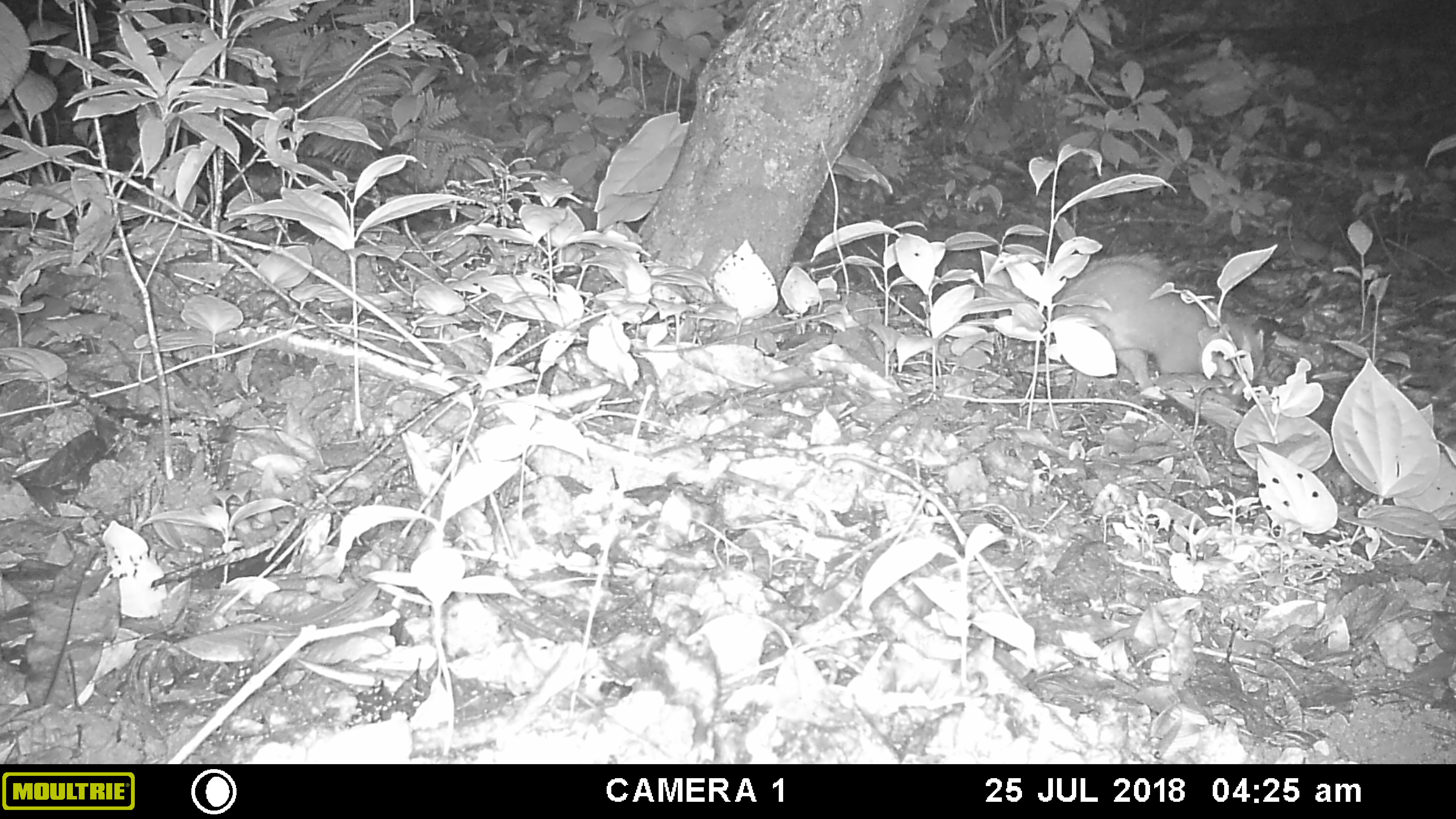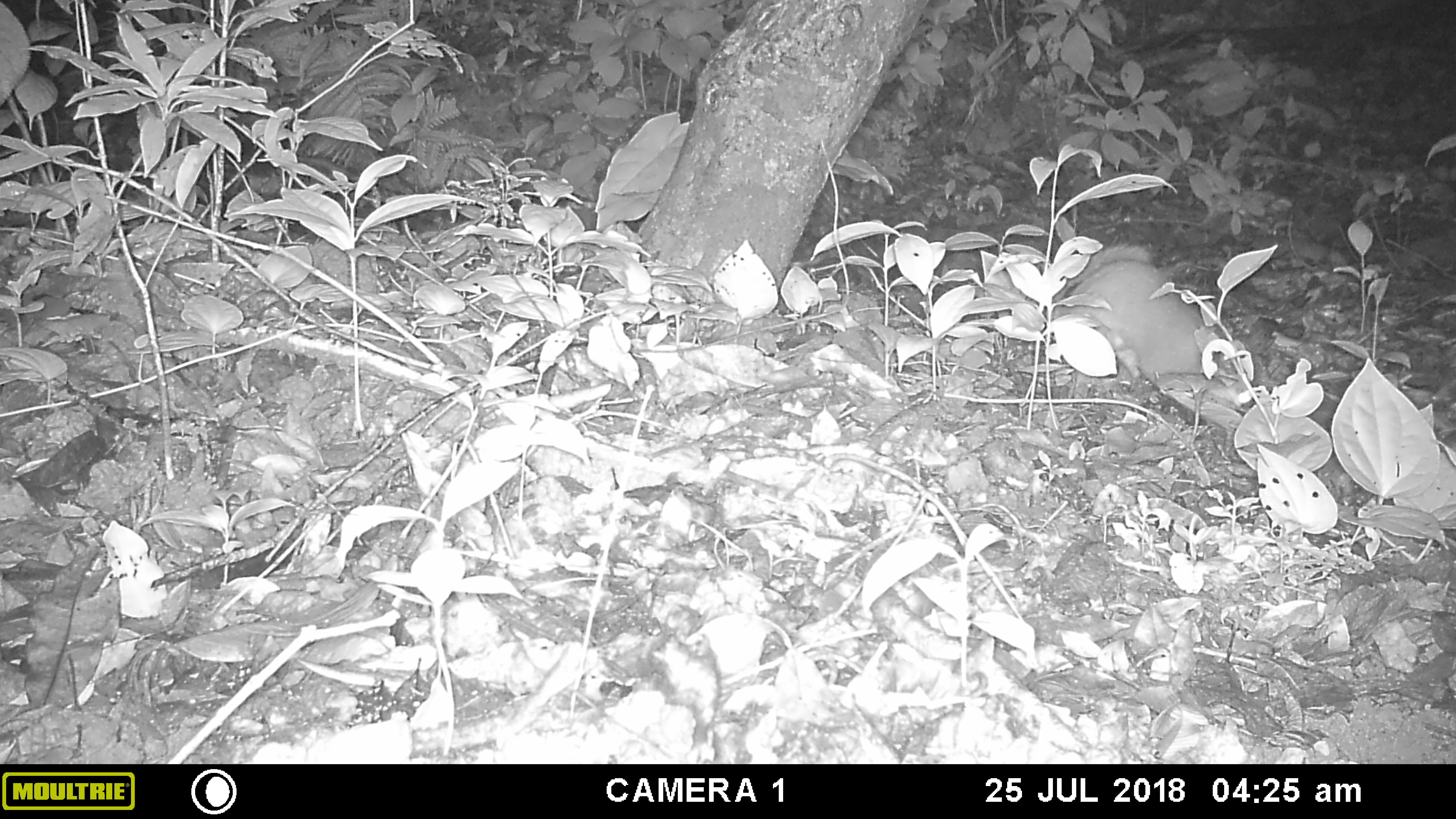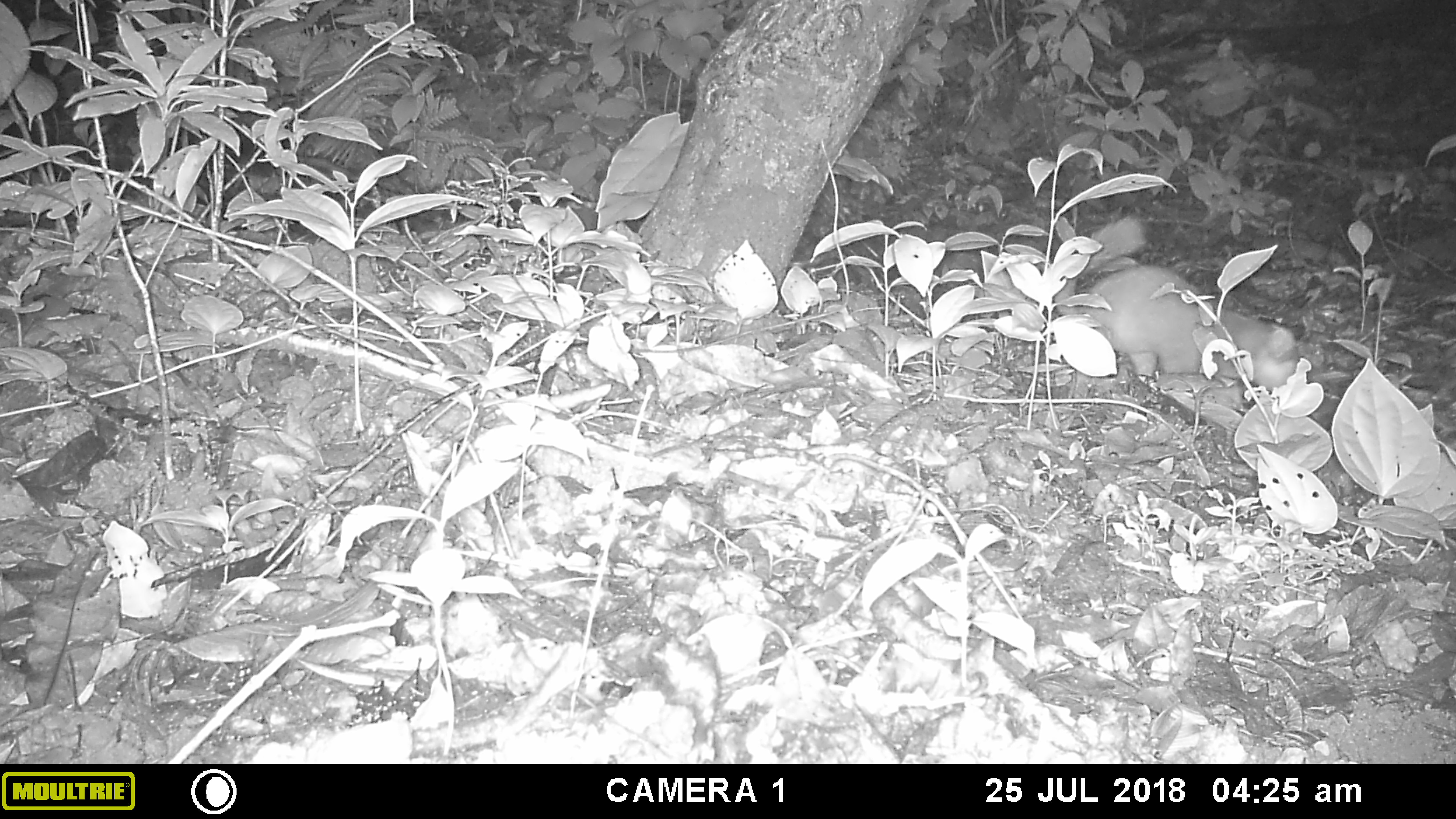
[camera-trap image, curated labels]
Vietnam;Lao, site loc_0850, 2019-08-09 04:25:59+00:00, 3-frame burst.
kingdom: Animalia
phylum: Chordata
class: Mammalia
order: Carnivora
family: Mustelidae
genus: Melogale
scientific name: Melogale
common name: ferret badger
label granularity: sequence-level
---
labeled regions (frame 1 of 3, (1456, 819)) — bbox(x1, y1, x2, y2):
ferret badger: bbox(1048, 253, 1266, 383)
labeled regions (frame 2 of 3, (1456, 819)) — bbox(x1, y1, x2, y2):
ferret badger: bbox(1052, 242, 1252, 407)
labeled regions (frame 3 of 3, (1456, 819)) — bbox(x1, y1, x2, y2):
ferret badger: bbox(1053, 214, 1300, 393)